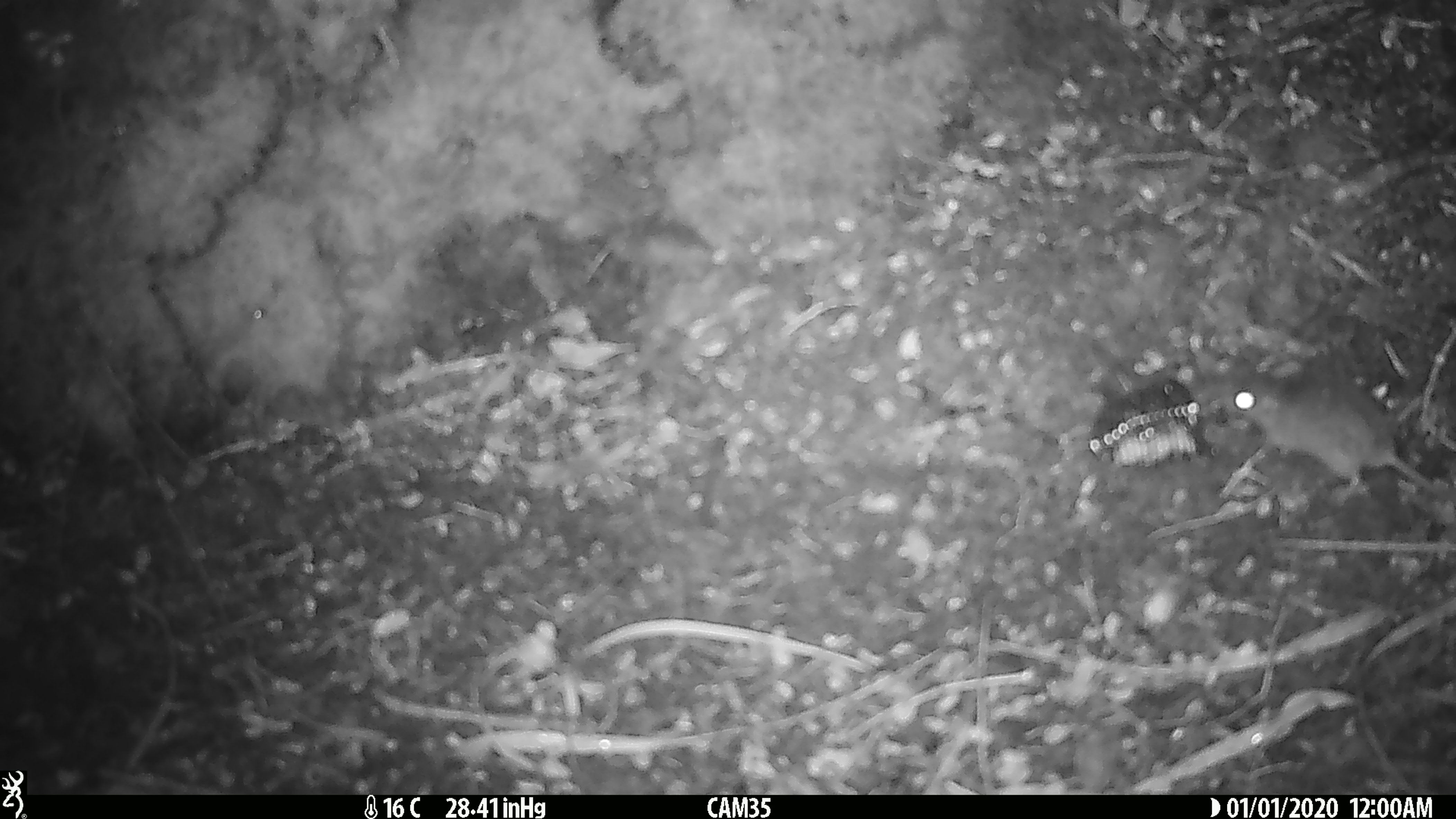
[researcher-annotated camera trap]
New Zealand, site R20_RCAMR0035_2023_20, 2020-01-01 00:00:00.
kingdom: Animalia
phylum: Chordata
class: Mammalia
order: Rodentia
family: Muridae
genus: Mus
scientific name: Mus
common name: mouse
Mouse (Mus).